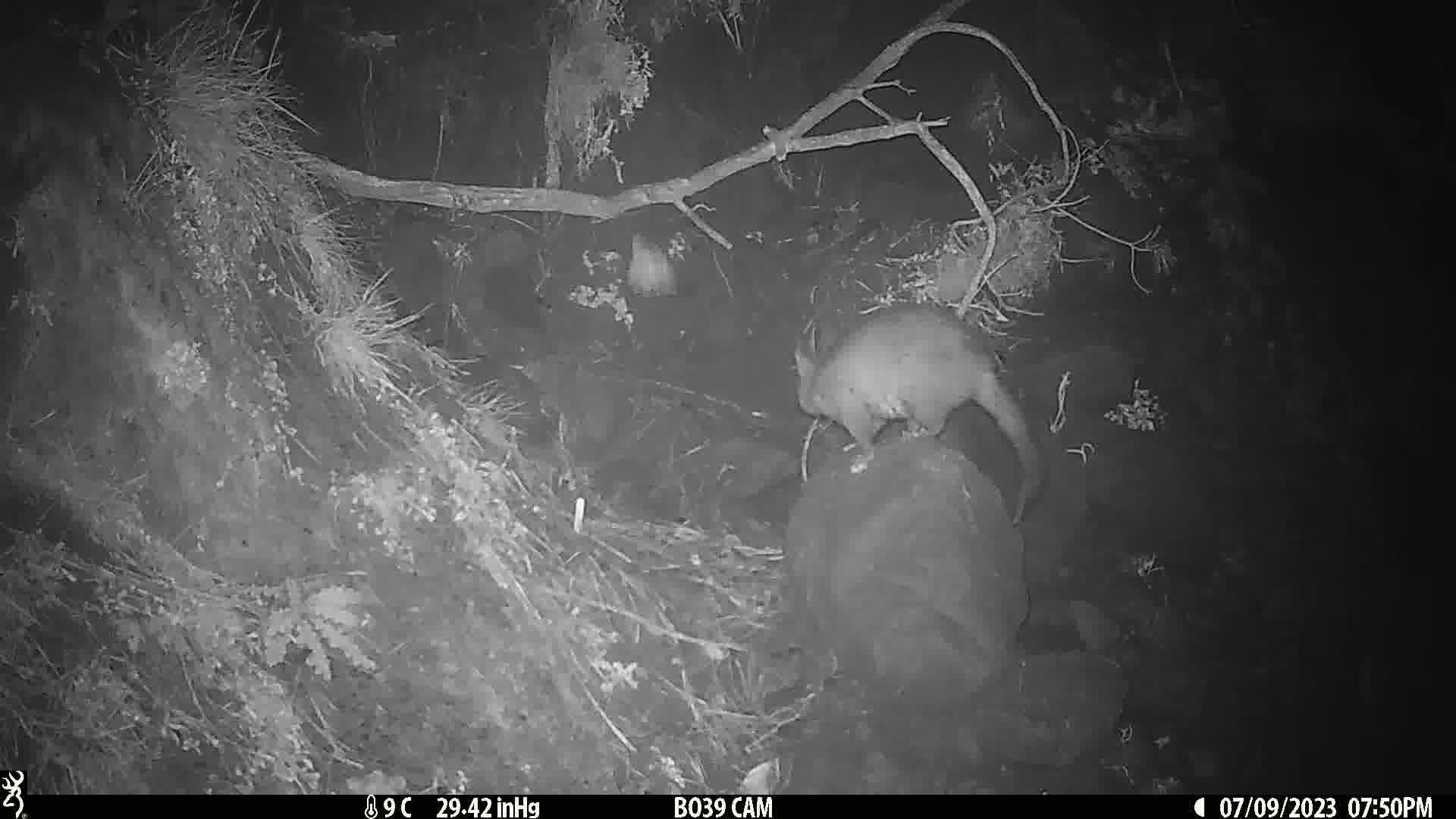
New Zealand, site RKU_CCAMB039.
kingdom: Animalia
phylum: Chordata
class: Mammalia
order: Diprotodontia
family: Phalangeridae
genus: Trichosurus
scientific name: Trichosurus vulpecula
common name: common brushtail possum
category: possum